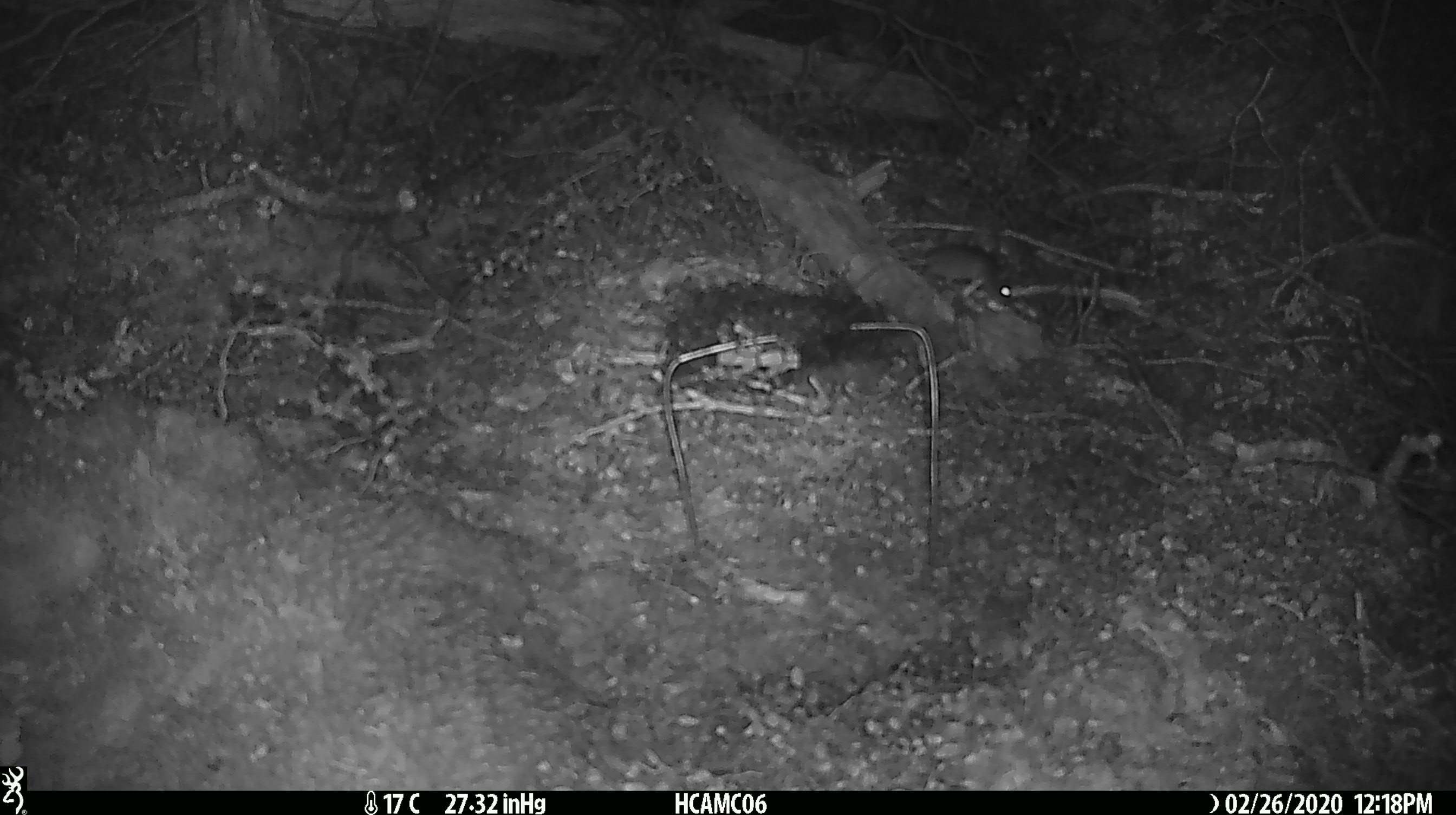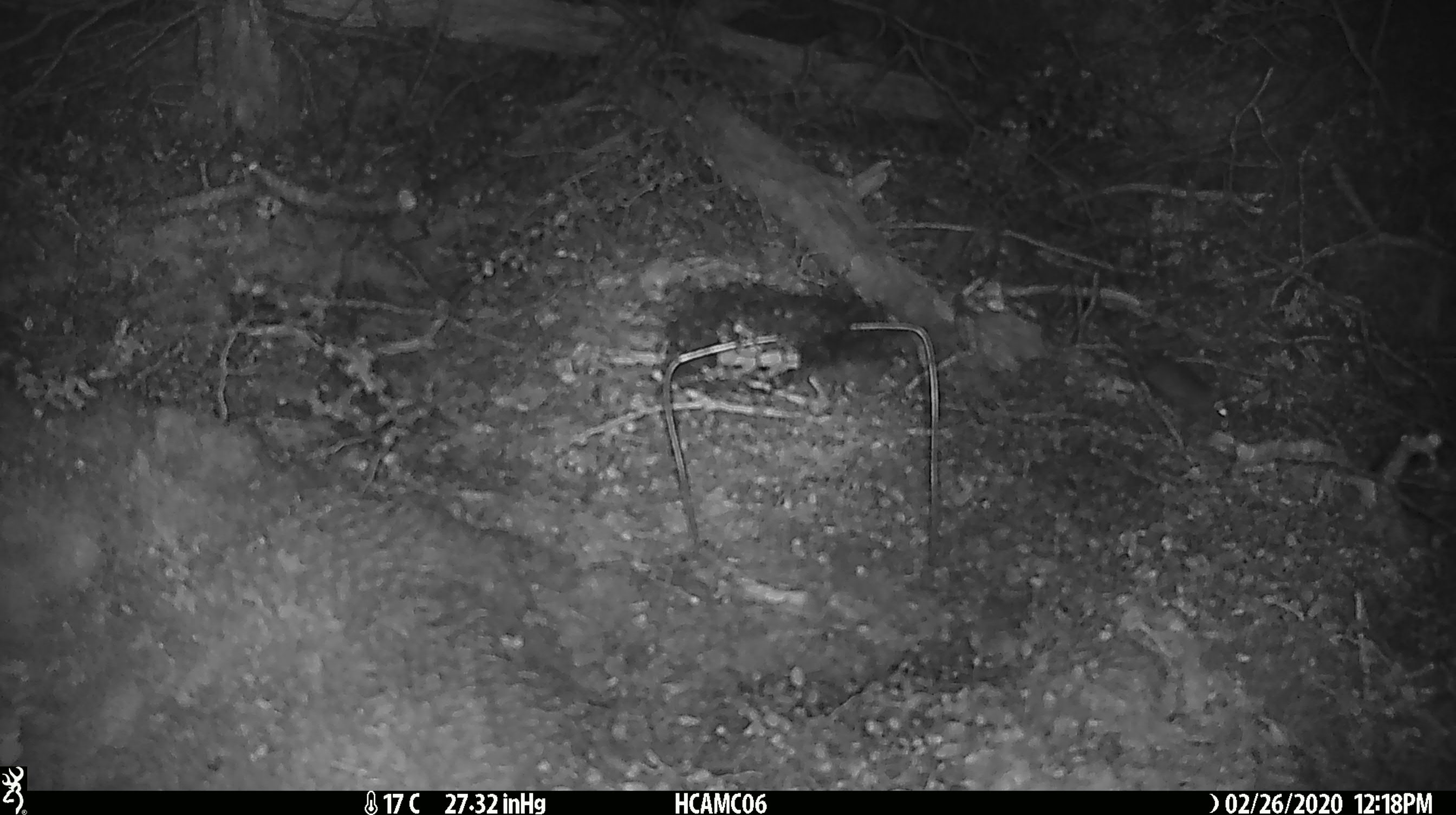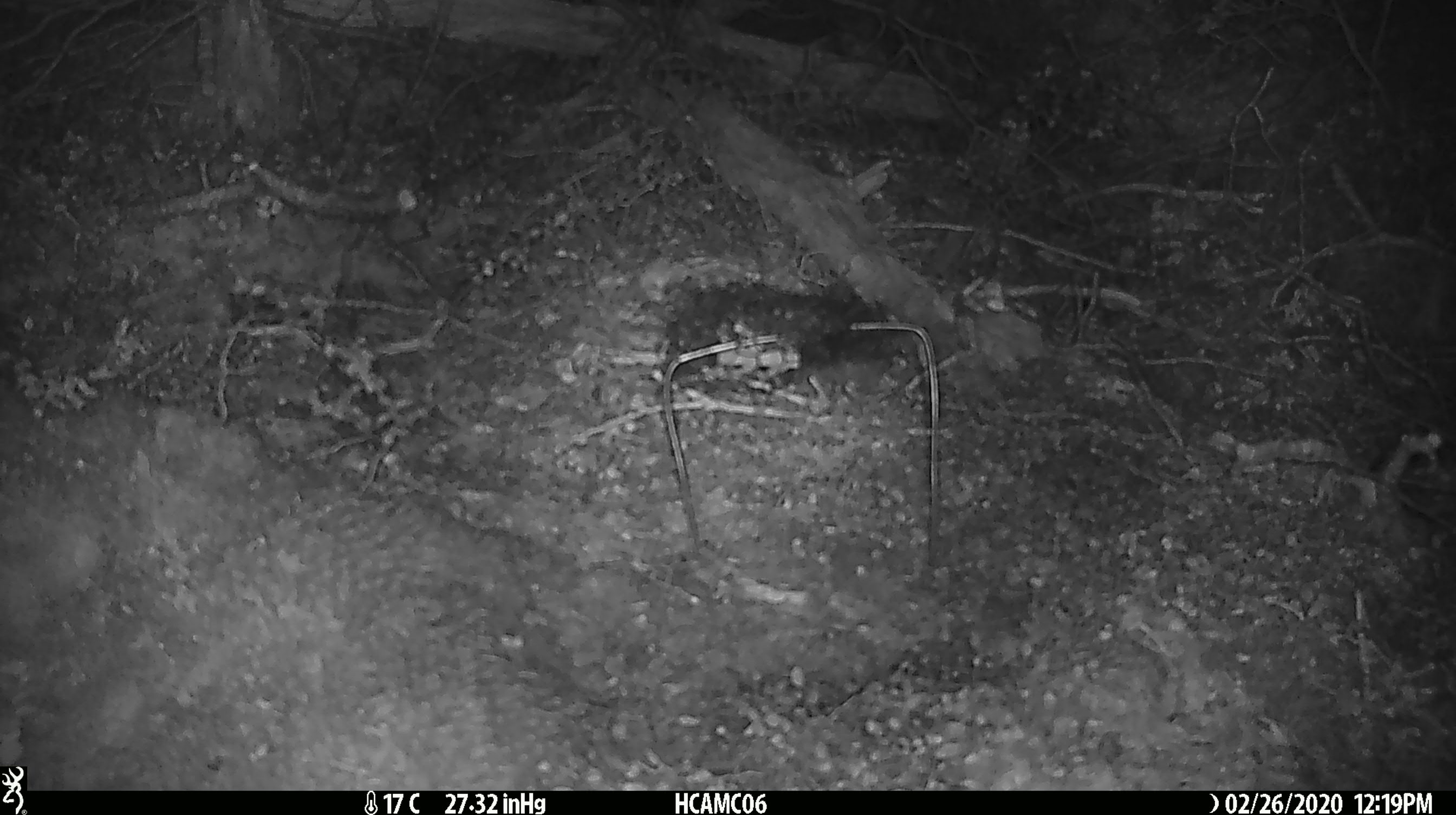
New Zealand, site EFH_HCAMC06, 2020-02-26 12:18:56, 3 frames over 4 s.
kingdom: Animalia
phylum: Chordata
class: Mammalia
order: Rodentia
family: Muridae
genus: Mus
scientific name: Mus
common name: mouse